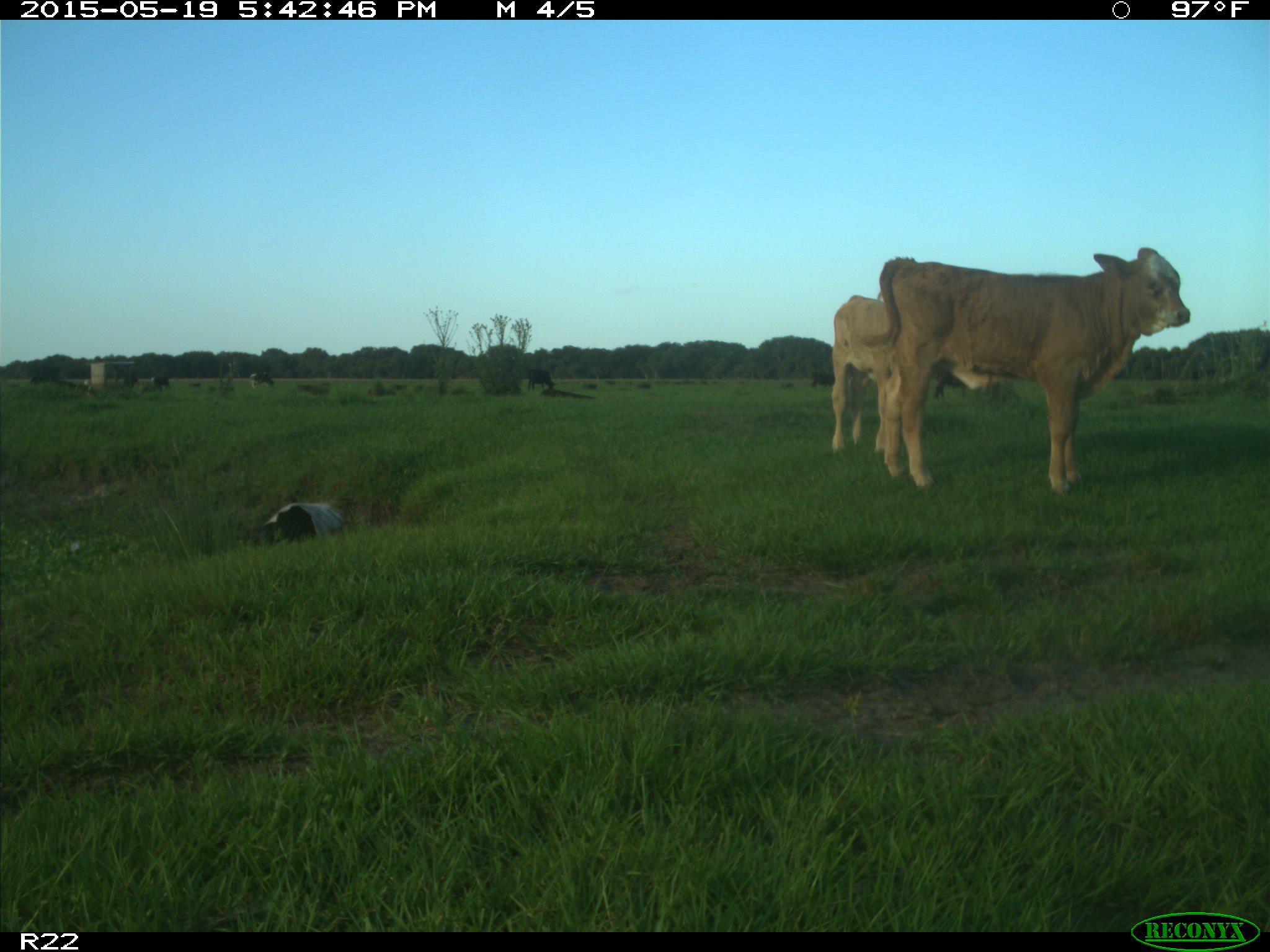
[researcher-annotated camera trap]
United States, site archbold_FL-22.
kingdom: Animalia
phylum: Chordata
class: Mammalia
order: Artiodactyla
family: Bovidae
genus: Bos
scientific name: Bos taurus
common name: domestic cow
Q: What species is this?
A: Bos taurus (domestic cow).